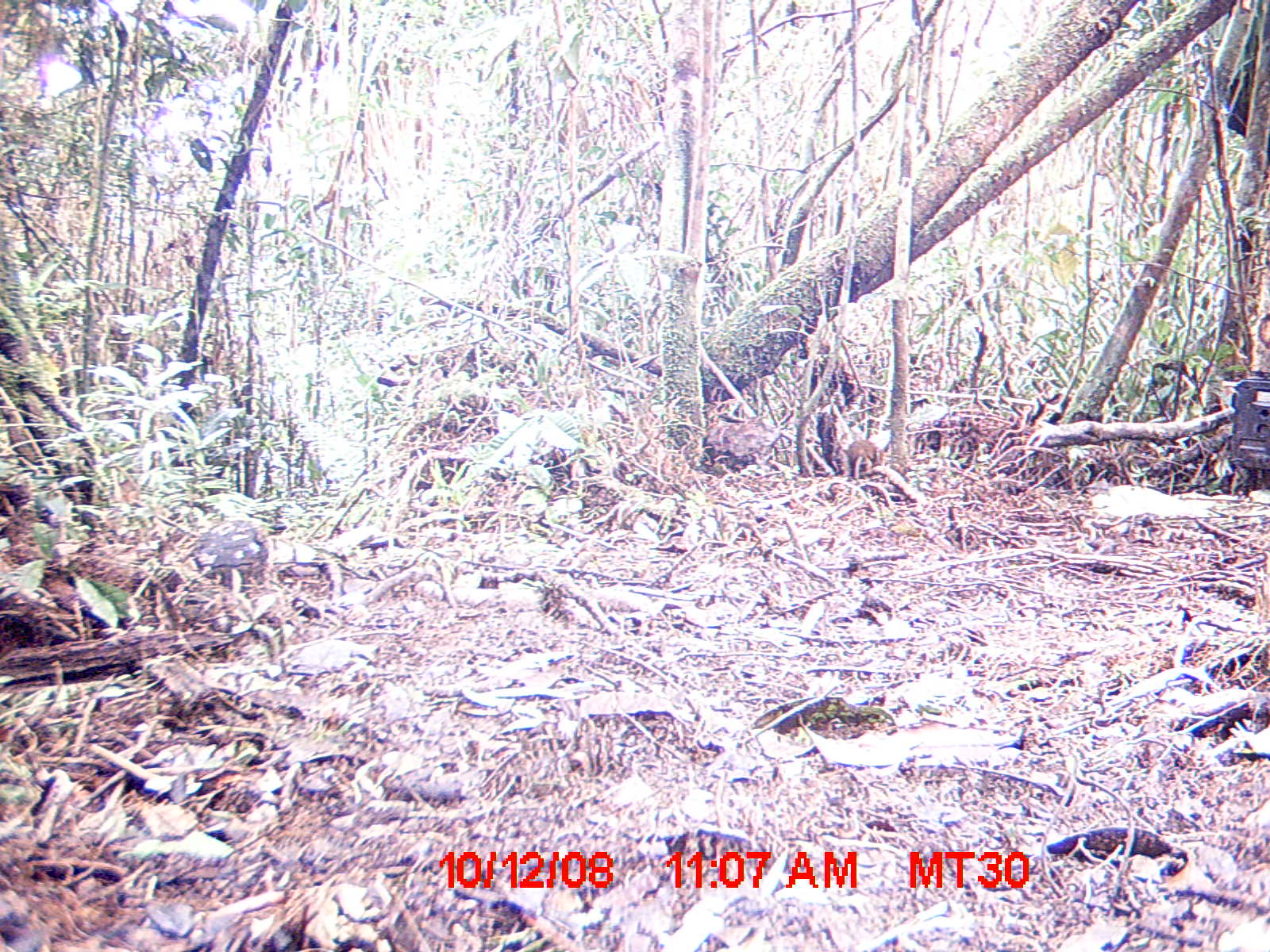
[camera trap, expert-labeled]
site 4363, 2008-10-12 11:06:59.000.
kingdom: Animalia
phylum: Chordata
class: Mammalia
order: Rodentia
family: Nesomyidae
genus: Nesomys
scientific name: Nesomys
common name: nesomys rodents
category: nesomys sp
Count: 1.